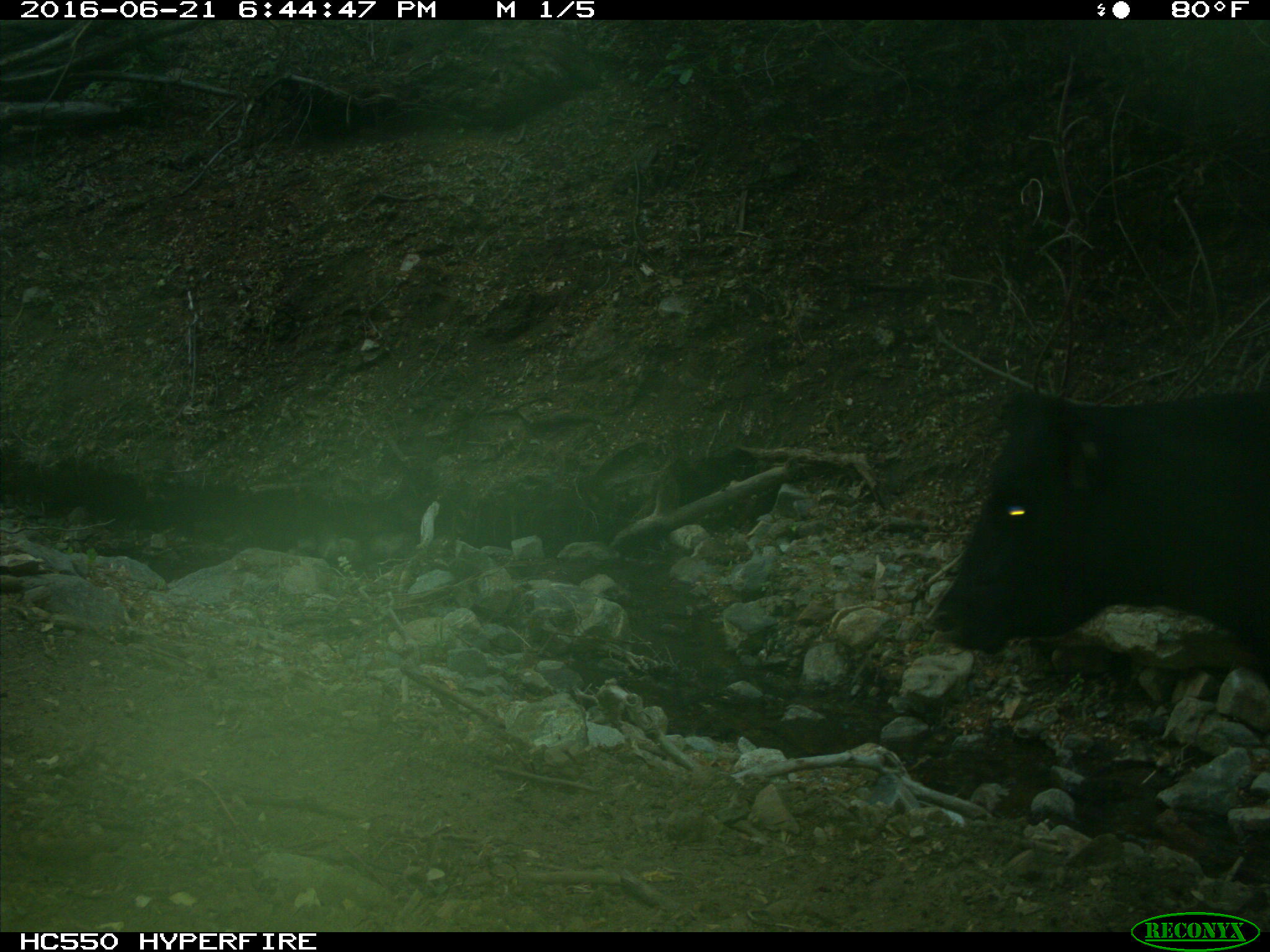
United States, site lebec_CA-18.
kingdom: Animalia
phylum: Chordata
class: Mammalia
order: Artiodactyla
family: Bovidae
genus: Bos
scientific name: Bos taurus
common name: domestic cow